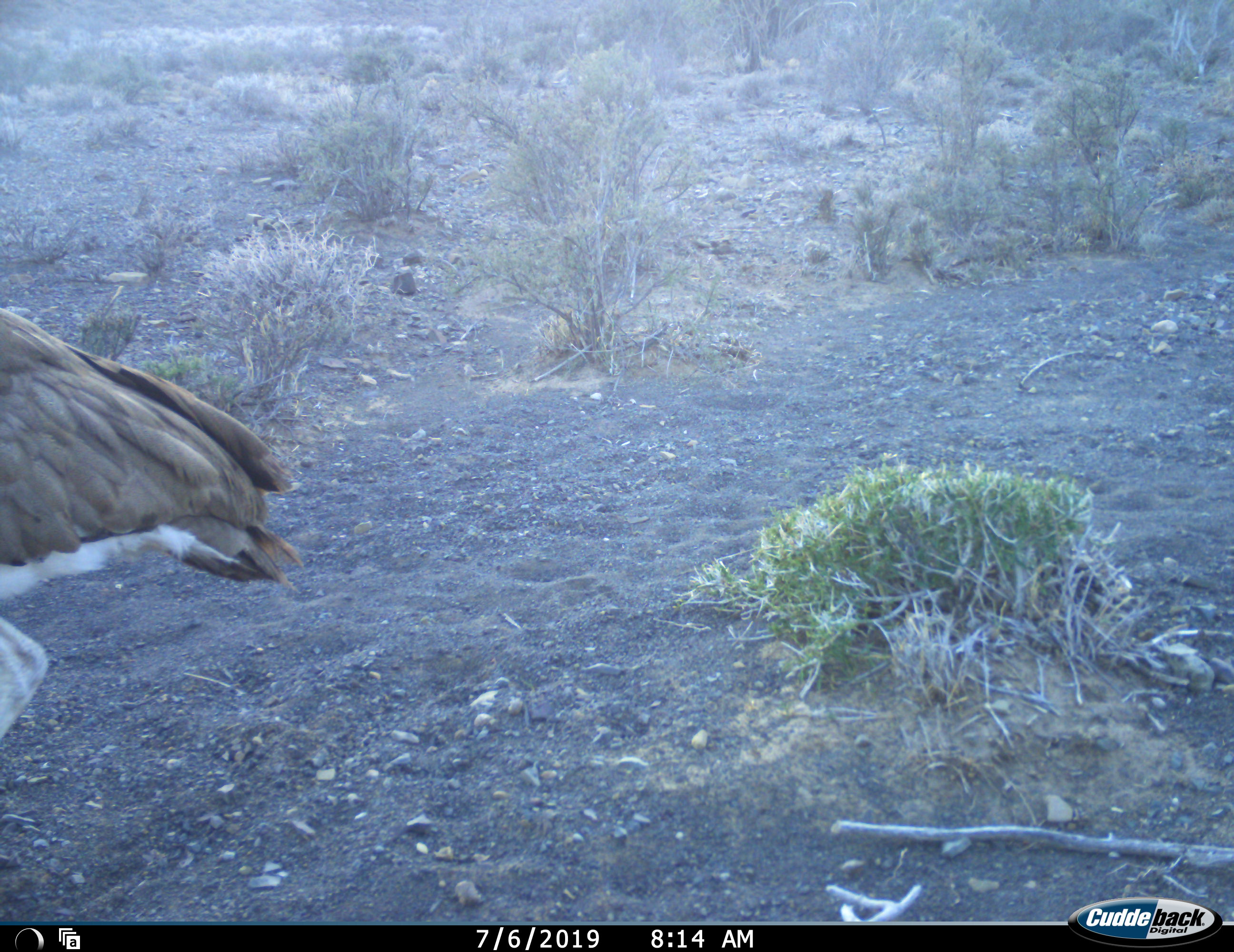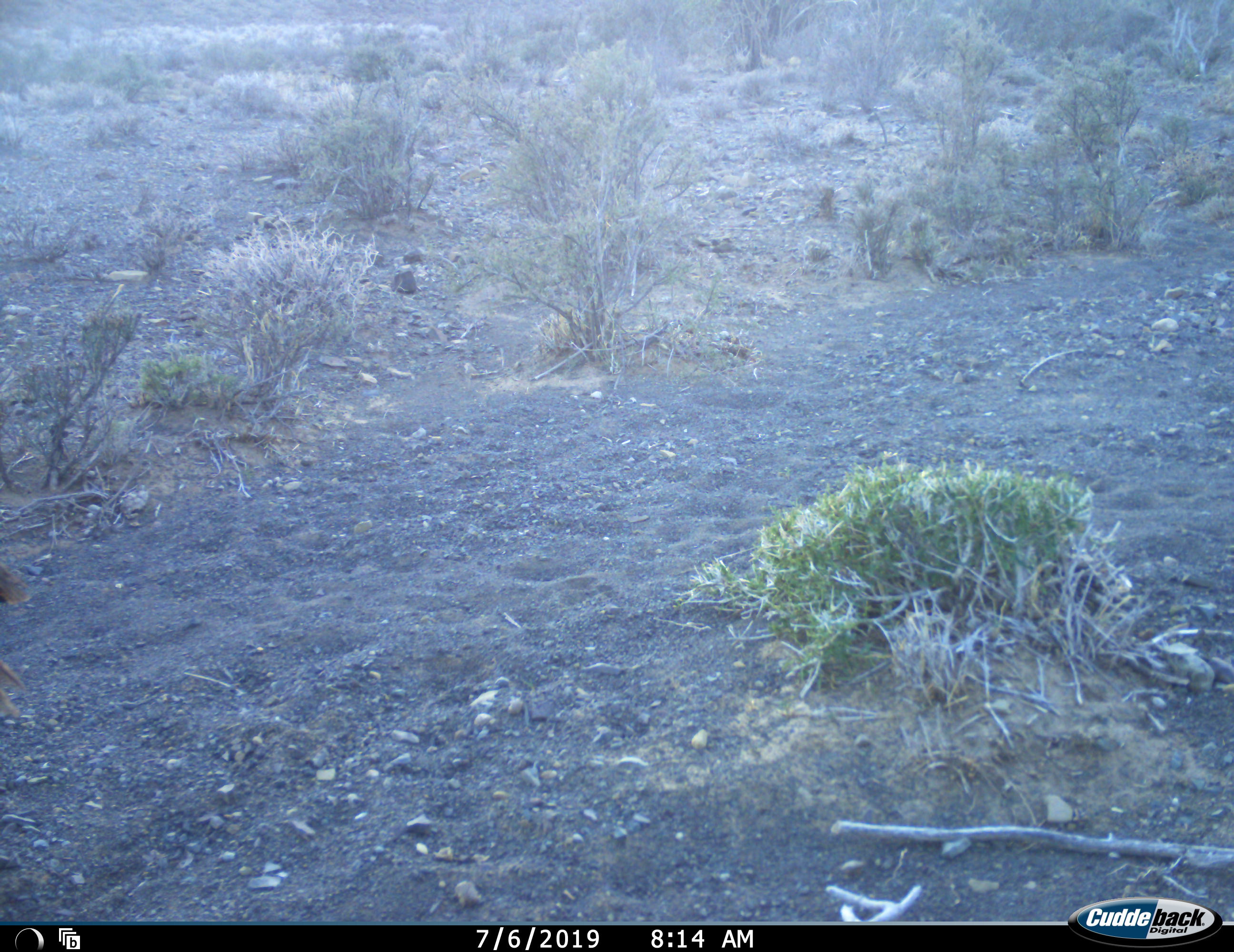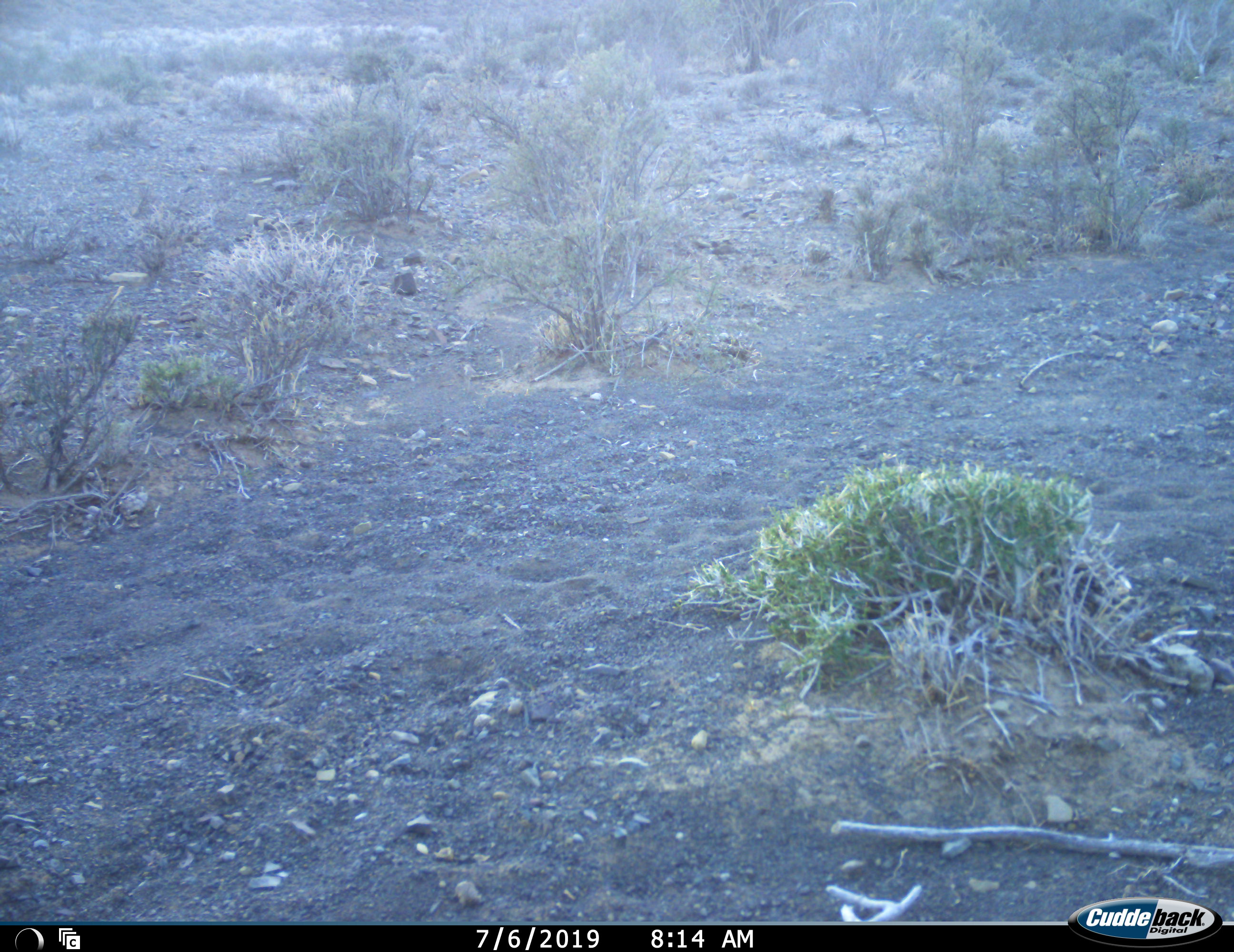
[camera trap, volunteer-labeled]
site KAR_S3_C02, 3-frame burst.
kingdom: Animalia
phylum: Chordata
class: Aves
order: Otidiformes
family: Otididae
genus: Ardeotis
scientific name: Ardeotis kori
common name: kori bustard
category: bustardkori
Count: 1.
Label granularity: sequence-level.